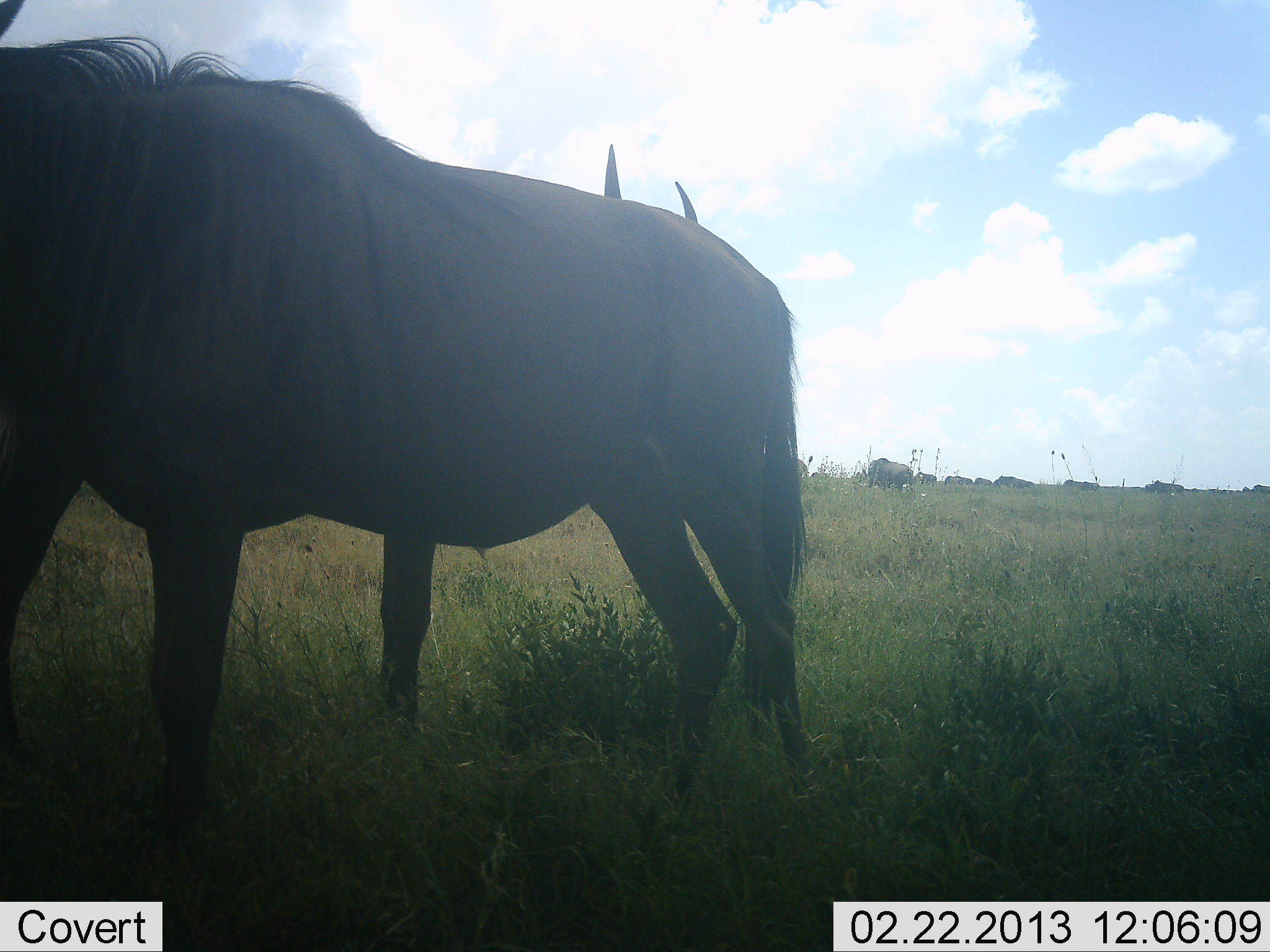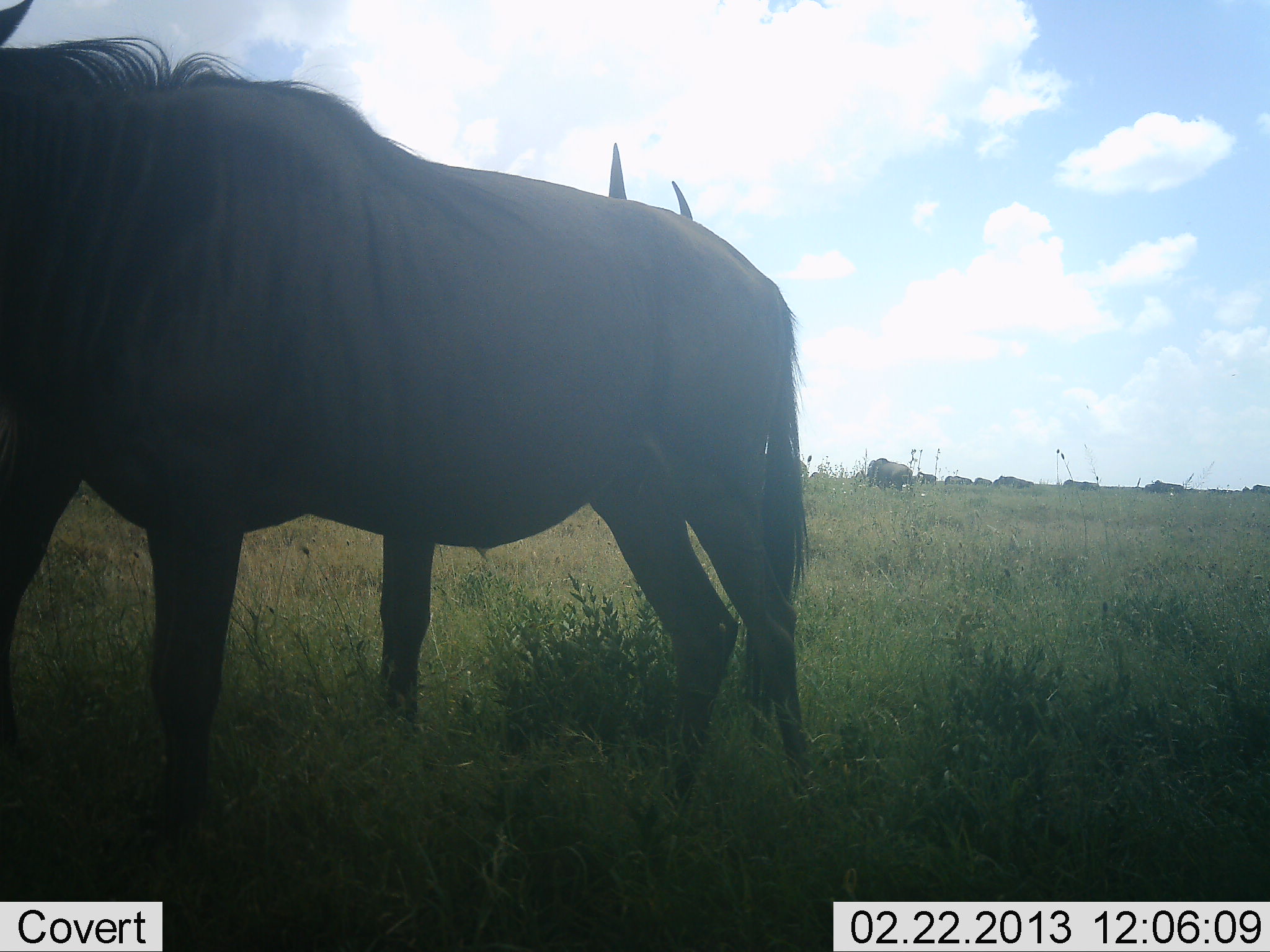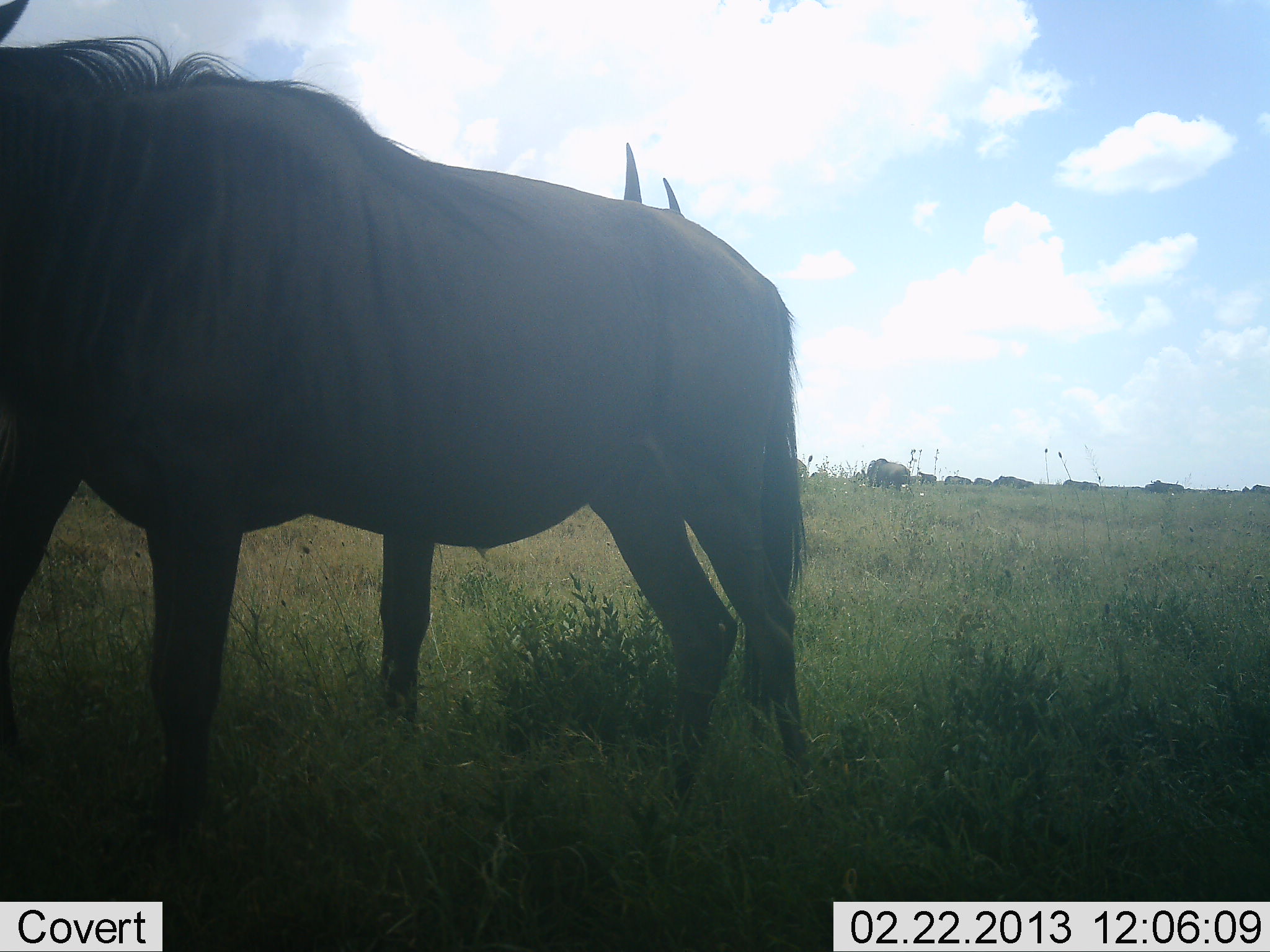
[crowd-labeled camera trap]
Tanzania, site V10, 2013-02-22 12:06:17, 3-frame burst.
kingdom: Animalia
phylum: Chordata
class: Mammalia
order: Artiodactyla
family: Bovidae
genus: Connochaetes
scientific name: Connochaetes taurinus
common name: blue wildebeest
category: wildebeest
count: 3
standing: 88%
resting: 6%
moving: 0%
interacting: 0%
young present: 0%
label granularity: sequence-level